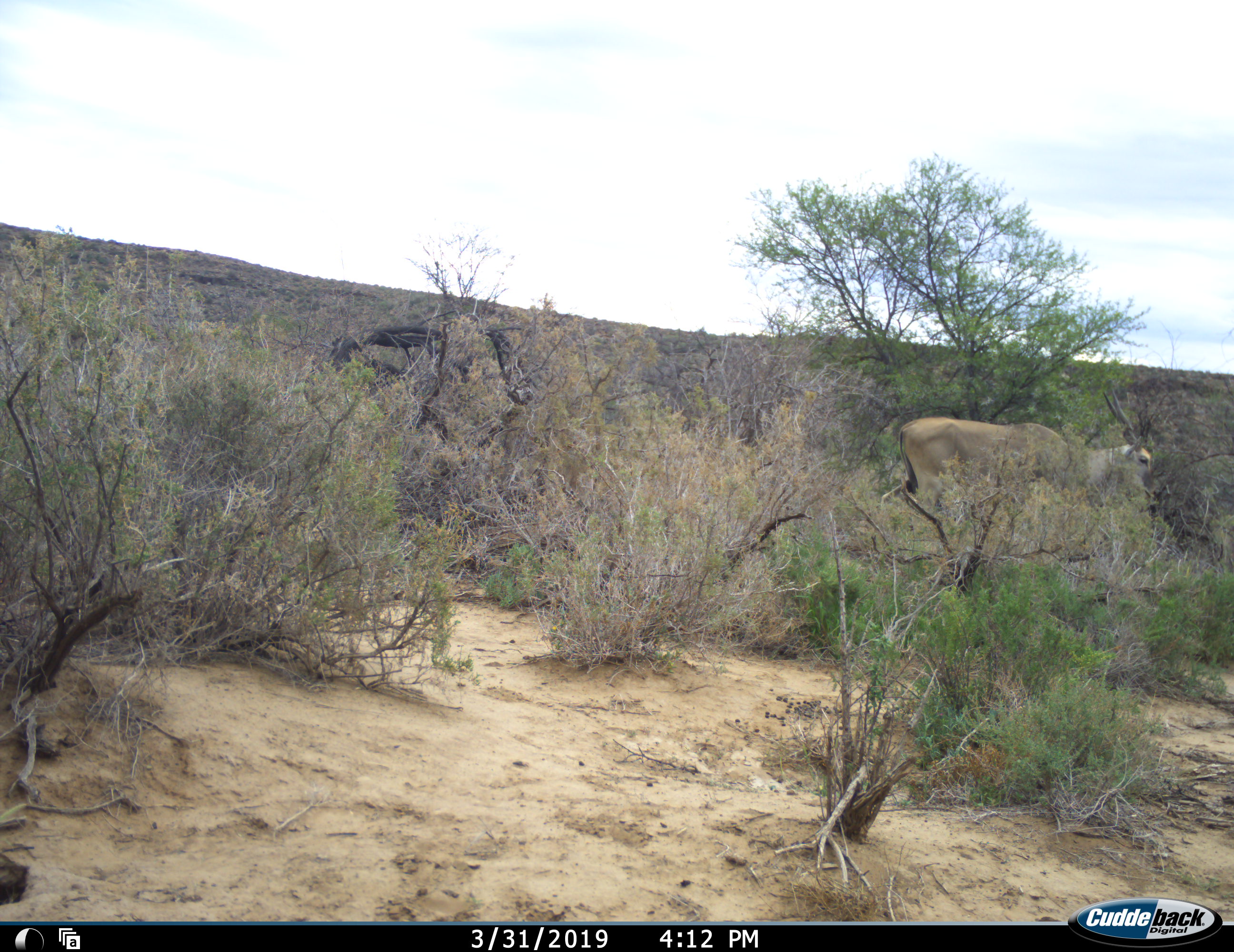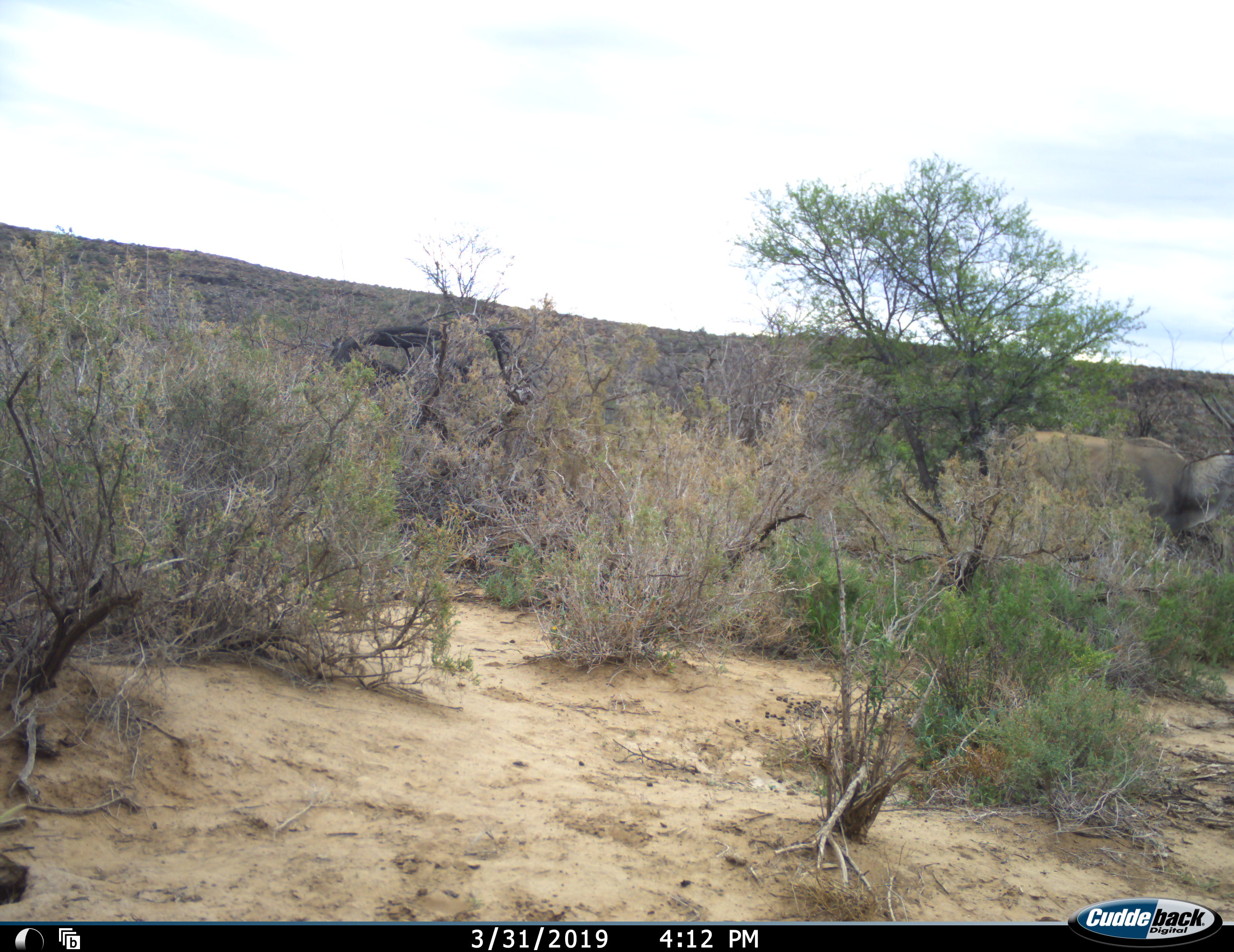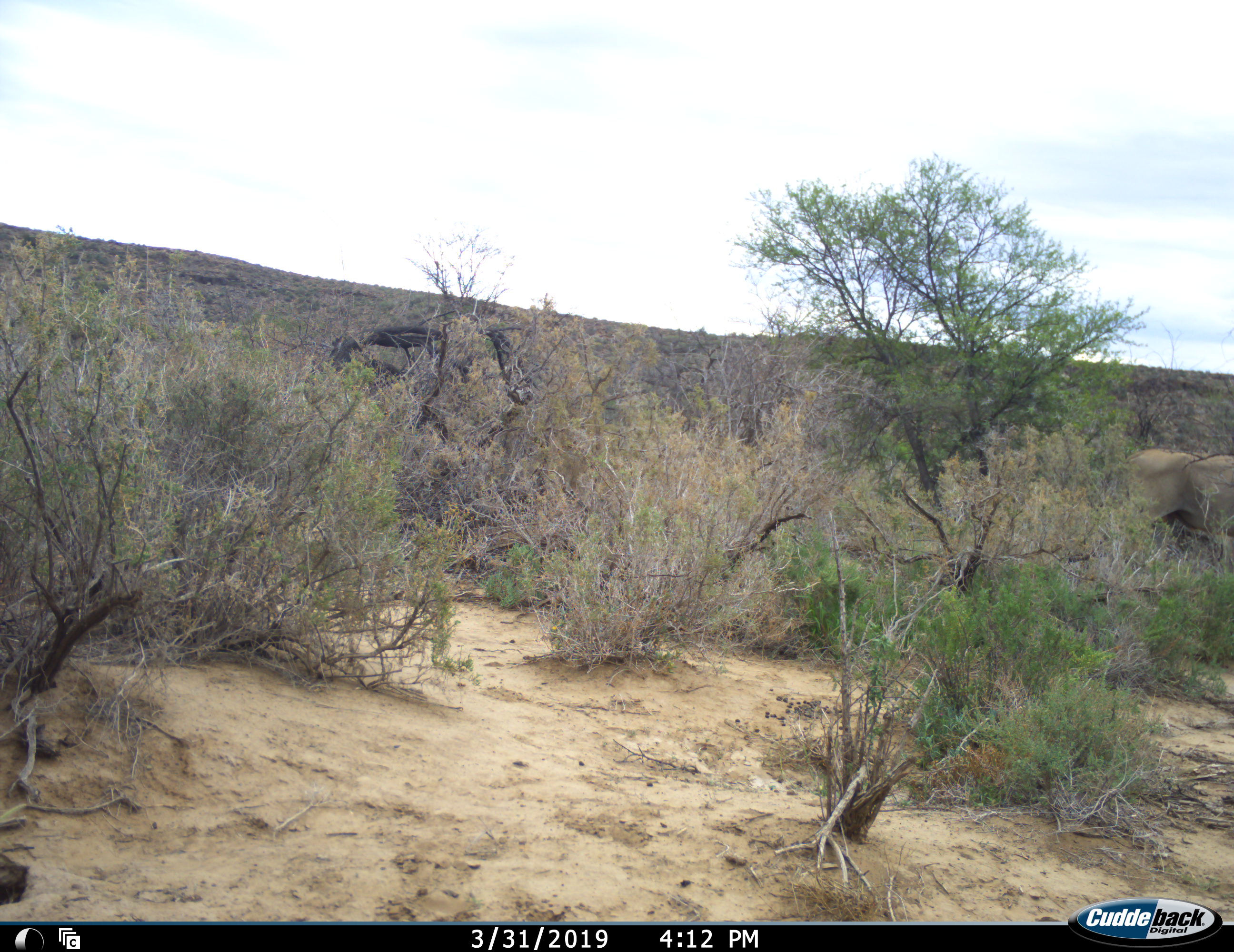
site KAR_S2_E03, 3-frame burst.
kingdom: Animalia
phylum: Chordata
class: Mammalia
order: Artiodactyla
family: Bovidae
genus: Tragelaphus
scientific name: Tragelaphus oryx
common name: eland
Eland (Tragelaphus oryx), count 1. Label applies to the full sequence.